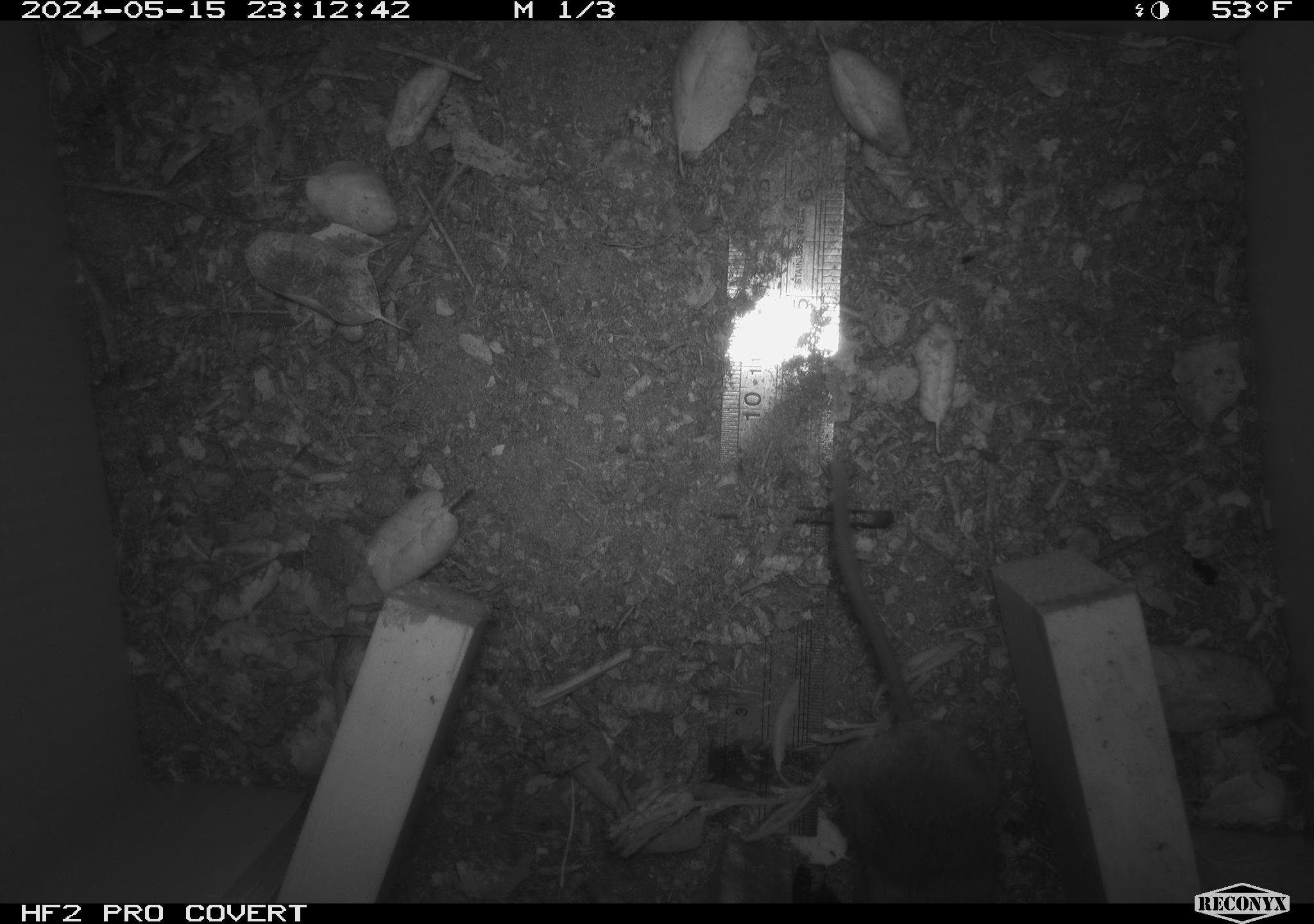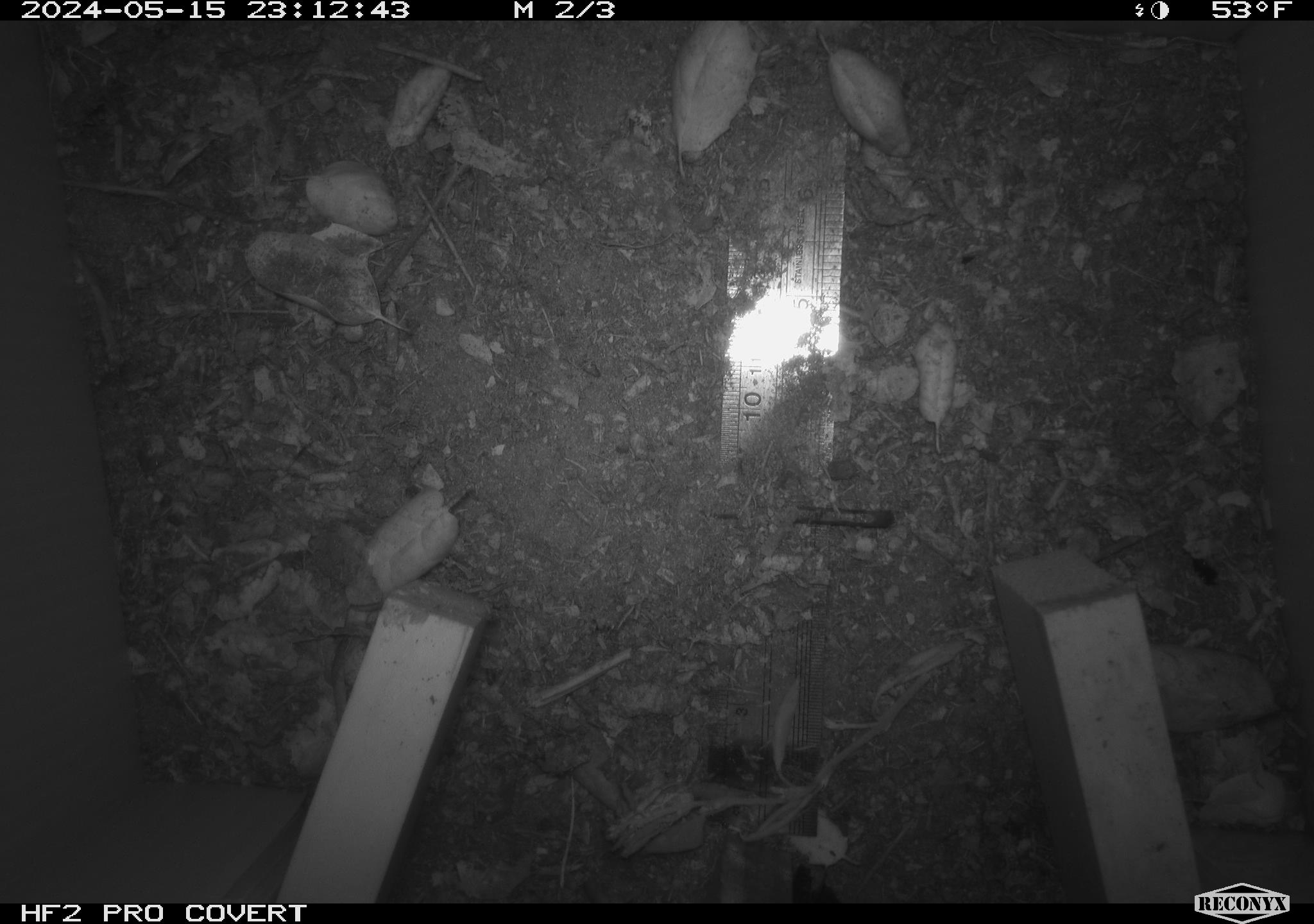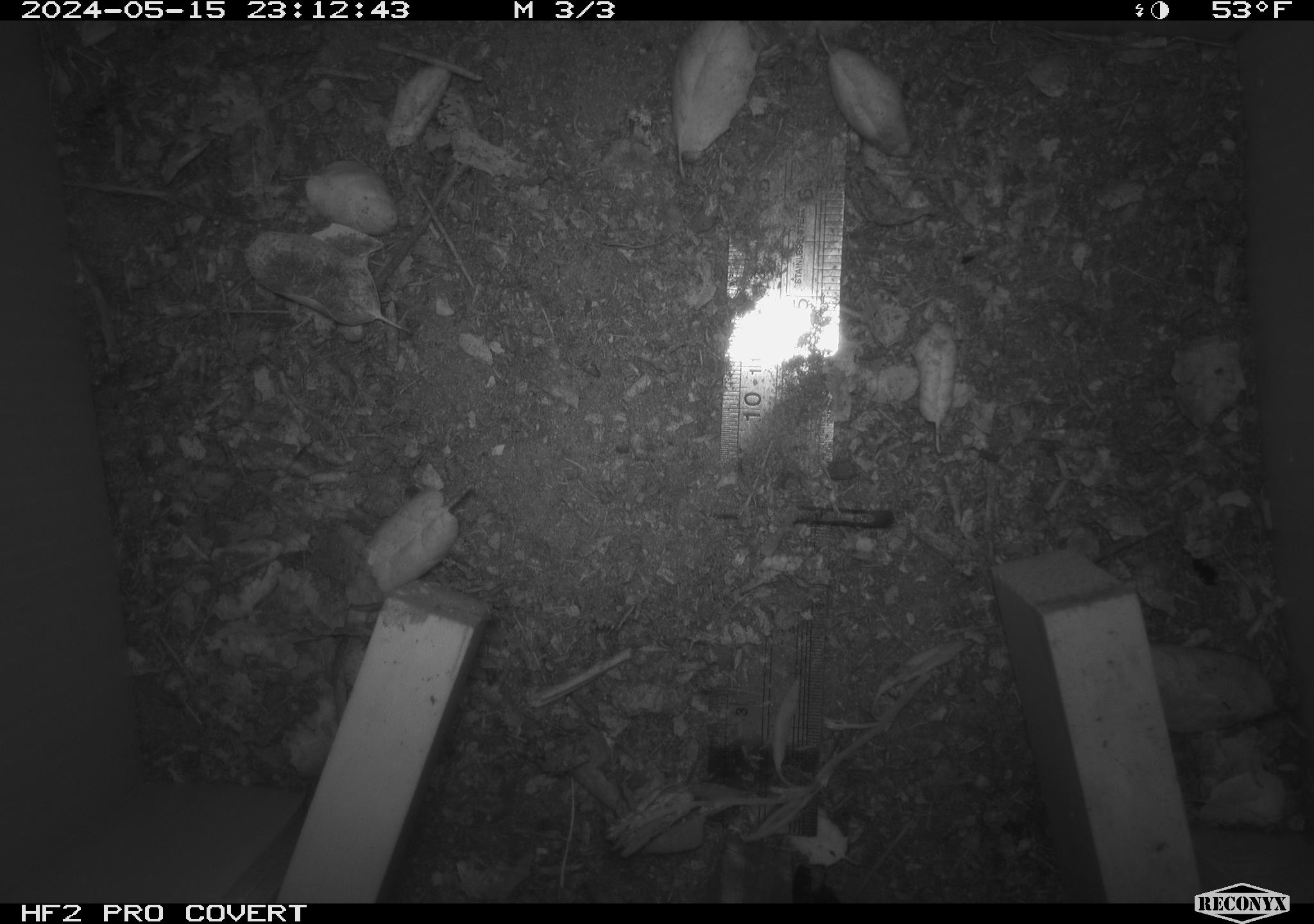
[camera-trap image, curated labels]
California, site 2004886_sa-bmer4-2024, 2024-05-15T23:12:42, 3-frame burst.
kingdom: Animalia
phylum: Chordata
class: Mammalia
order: Rodentia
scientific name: Rodentia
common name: mouse species